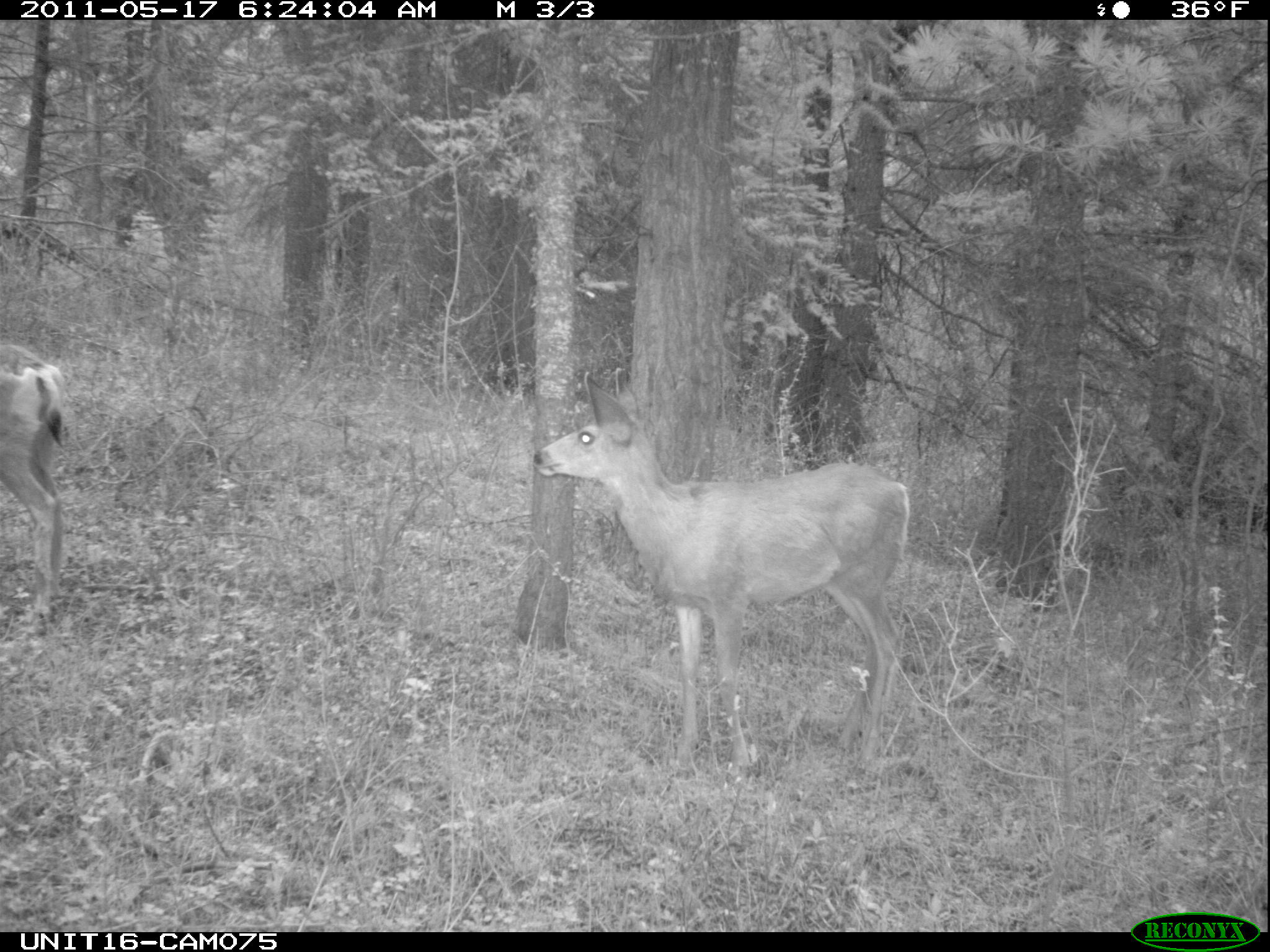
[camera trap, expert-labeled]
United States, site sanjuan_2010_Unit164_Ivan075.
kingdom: Animalia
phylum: Chordata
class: Mammalia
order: Artiodactyla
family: Cervidae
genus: Odocoileus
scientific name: Odocoileus hemionus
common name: mule deer